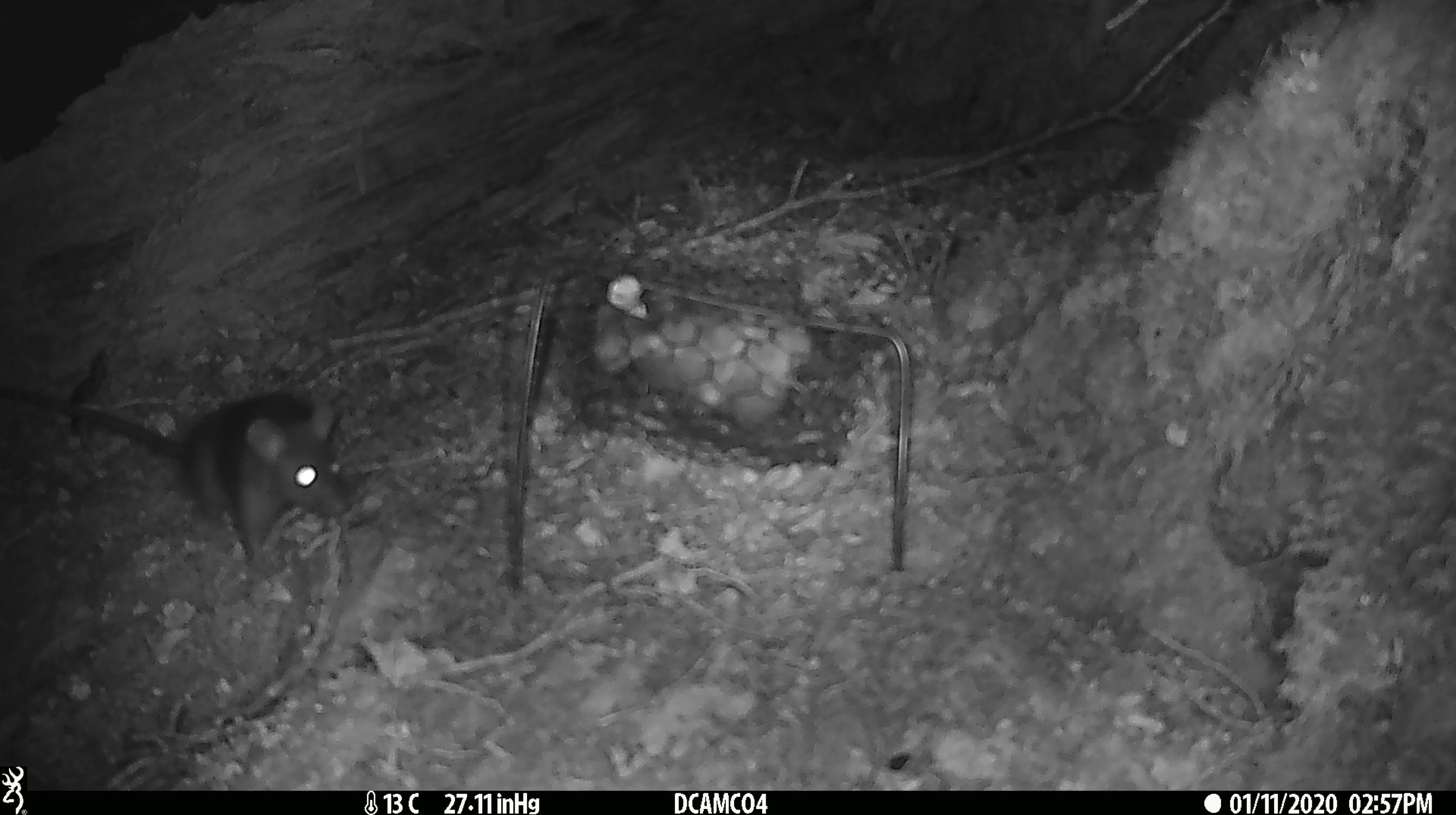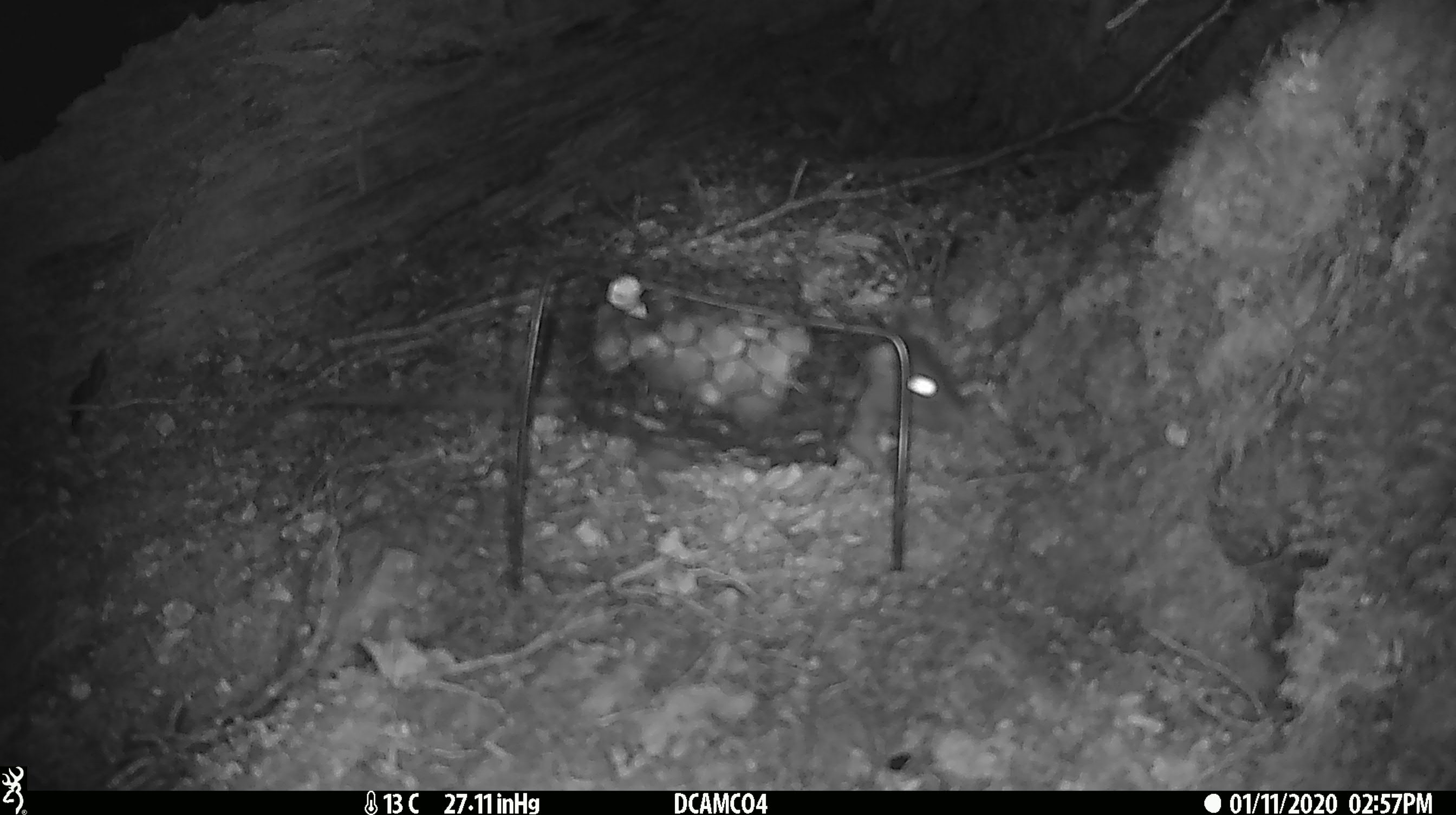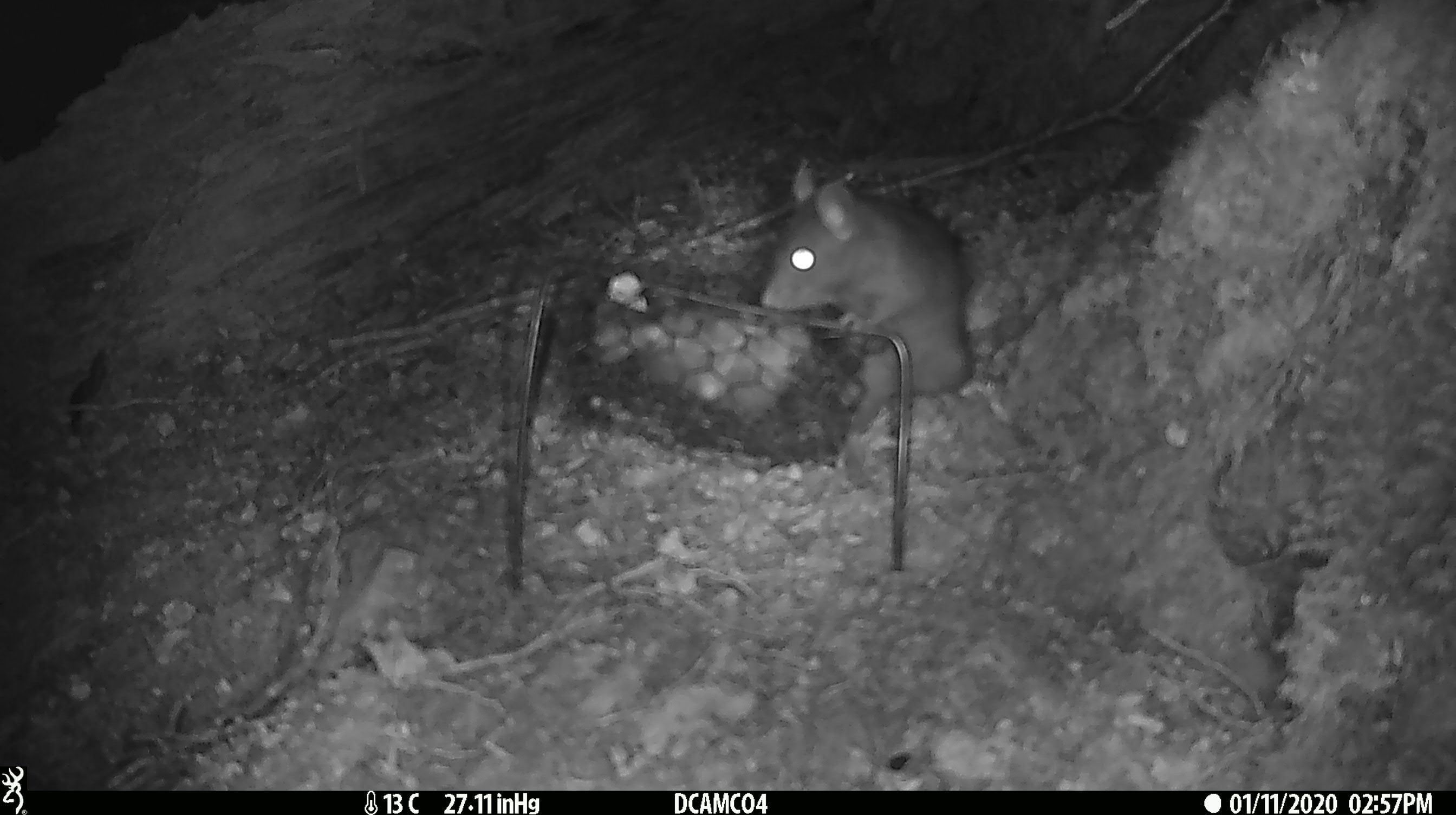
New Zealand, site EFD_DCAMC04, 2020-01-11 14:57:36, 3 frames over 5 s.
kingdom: Animalia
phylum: Chordata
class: Mammalia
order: Rodentia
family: Muridae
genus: Rattus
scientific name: Rattus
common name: rat